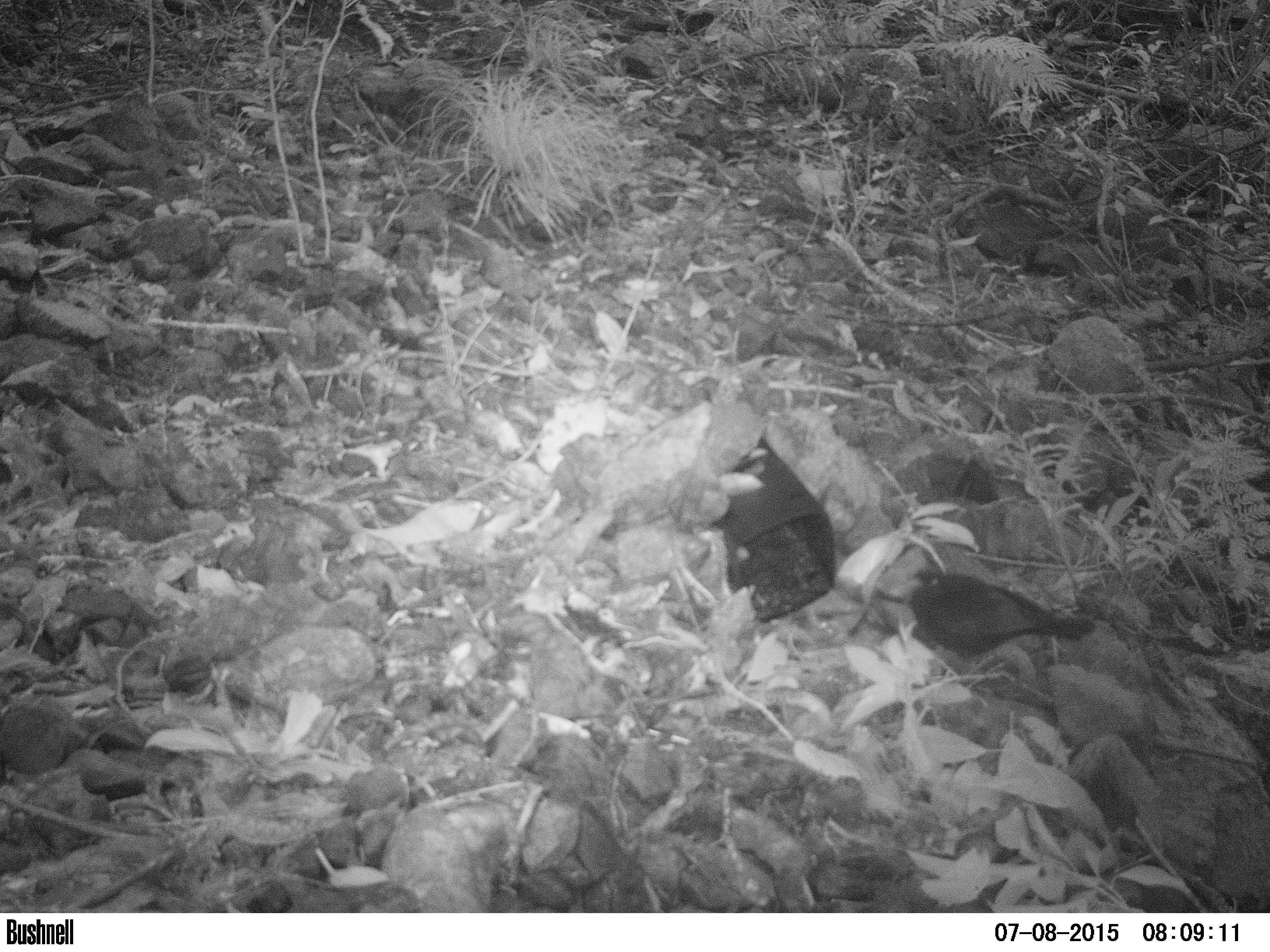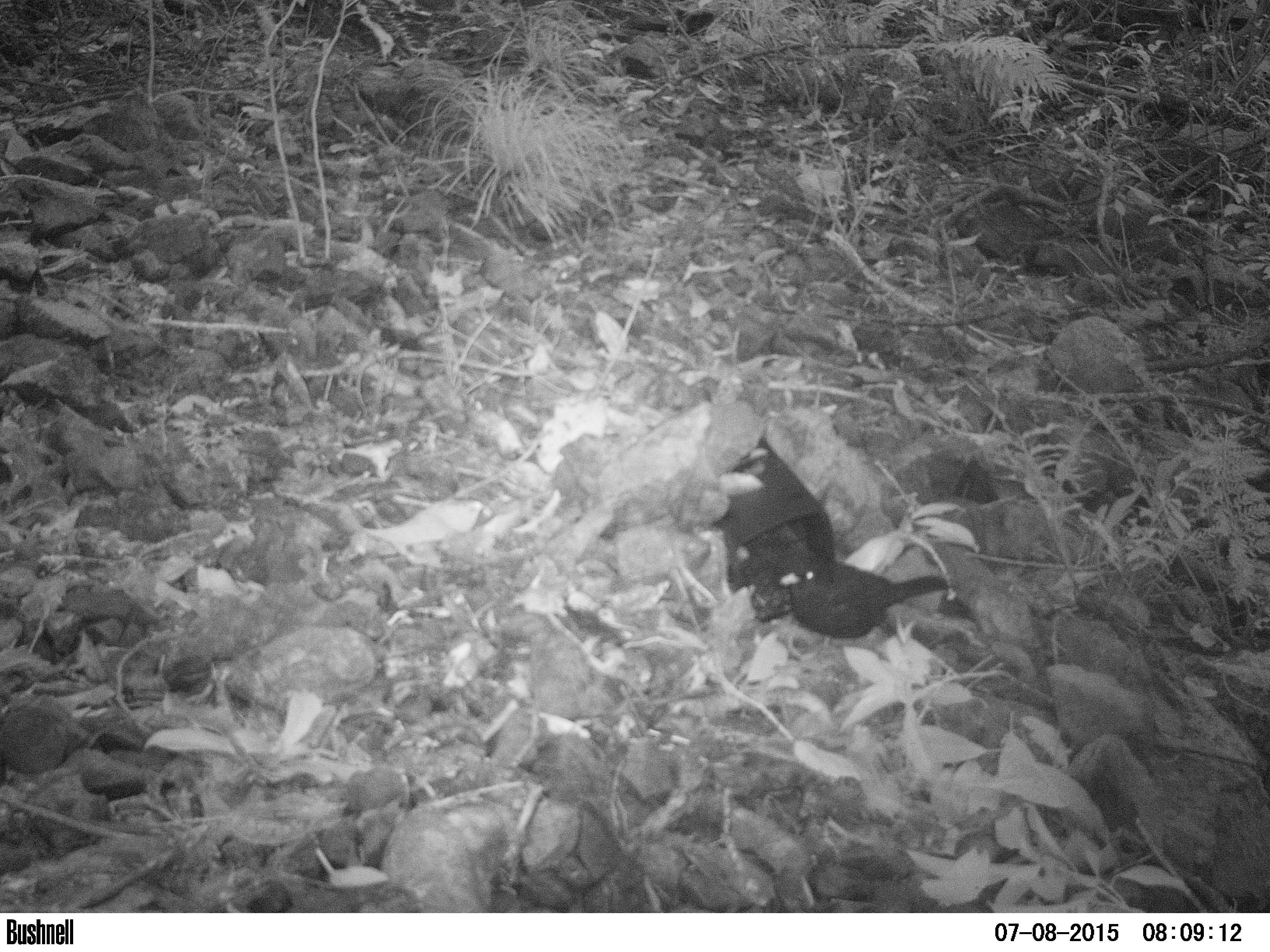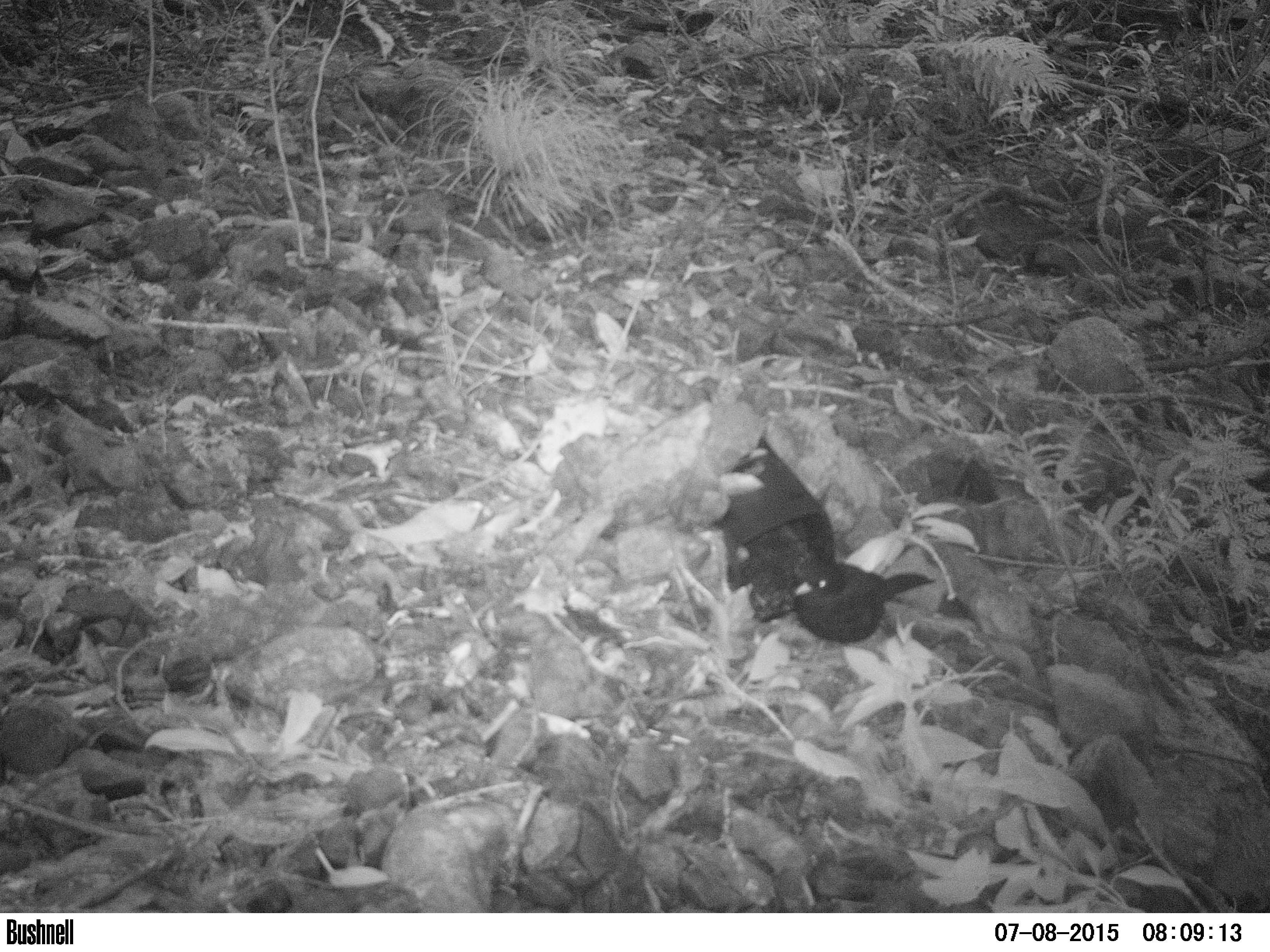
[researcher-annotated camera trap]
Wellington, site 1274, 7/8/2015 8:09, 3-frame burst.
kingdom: Animalia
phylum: Chordata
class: Aves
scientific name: Aves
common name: bird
Bird (Aves).